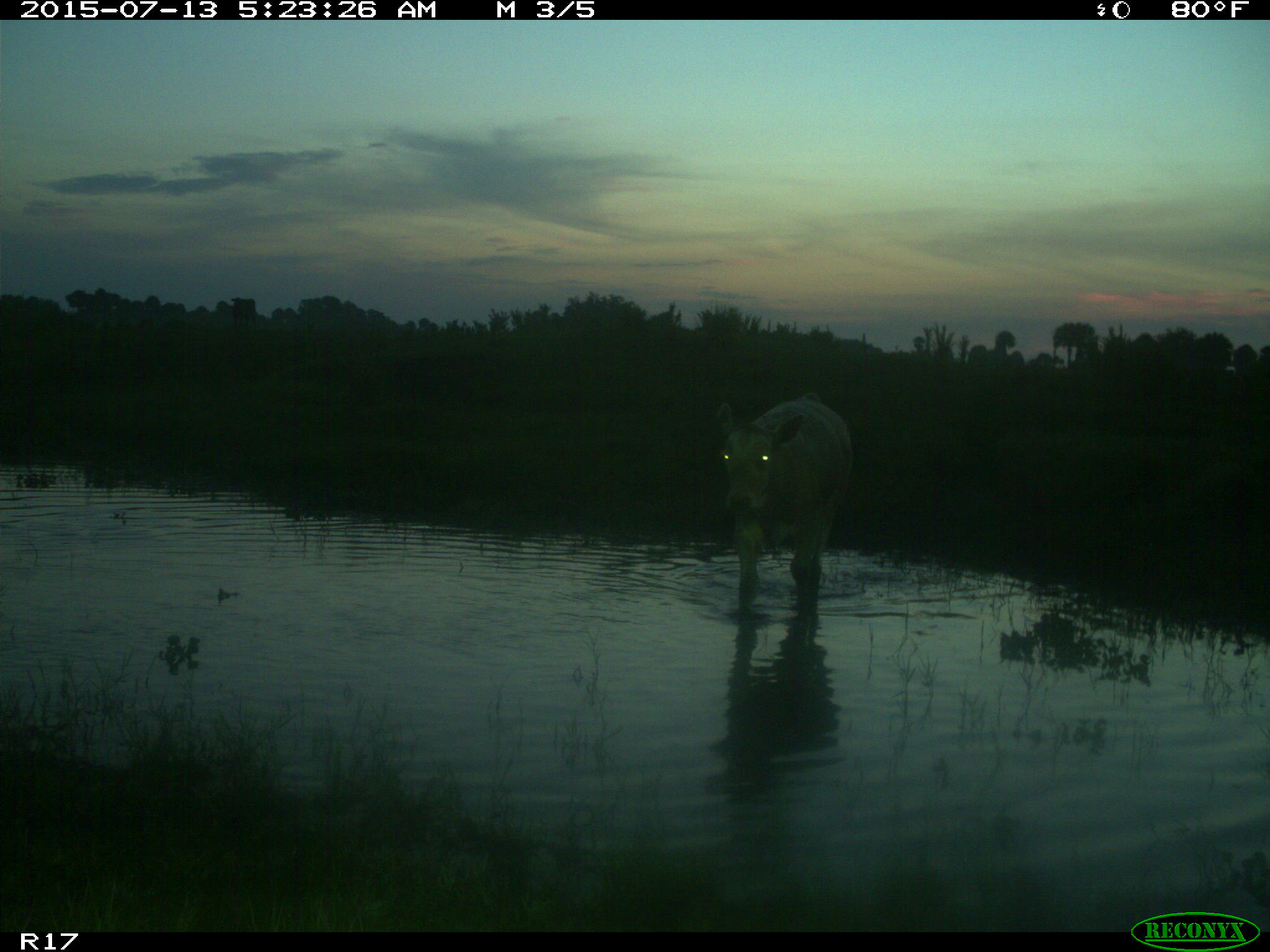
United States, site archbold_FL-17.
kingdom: Animalia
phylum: Chordata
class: Mammalia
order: Artiodactyla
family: Bovidae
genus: Bos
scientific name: Bos taurus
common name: domestic cow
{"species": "Bos taurus (domestic cow)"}